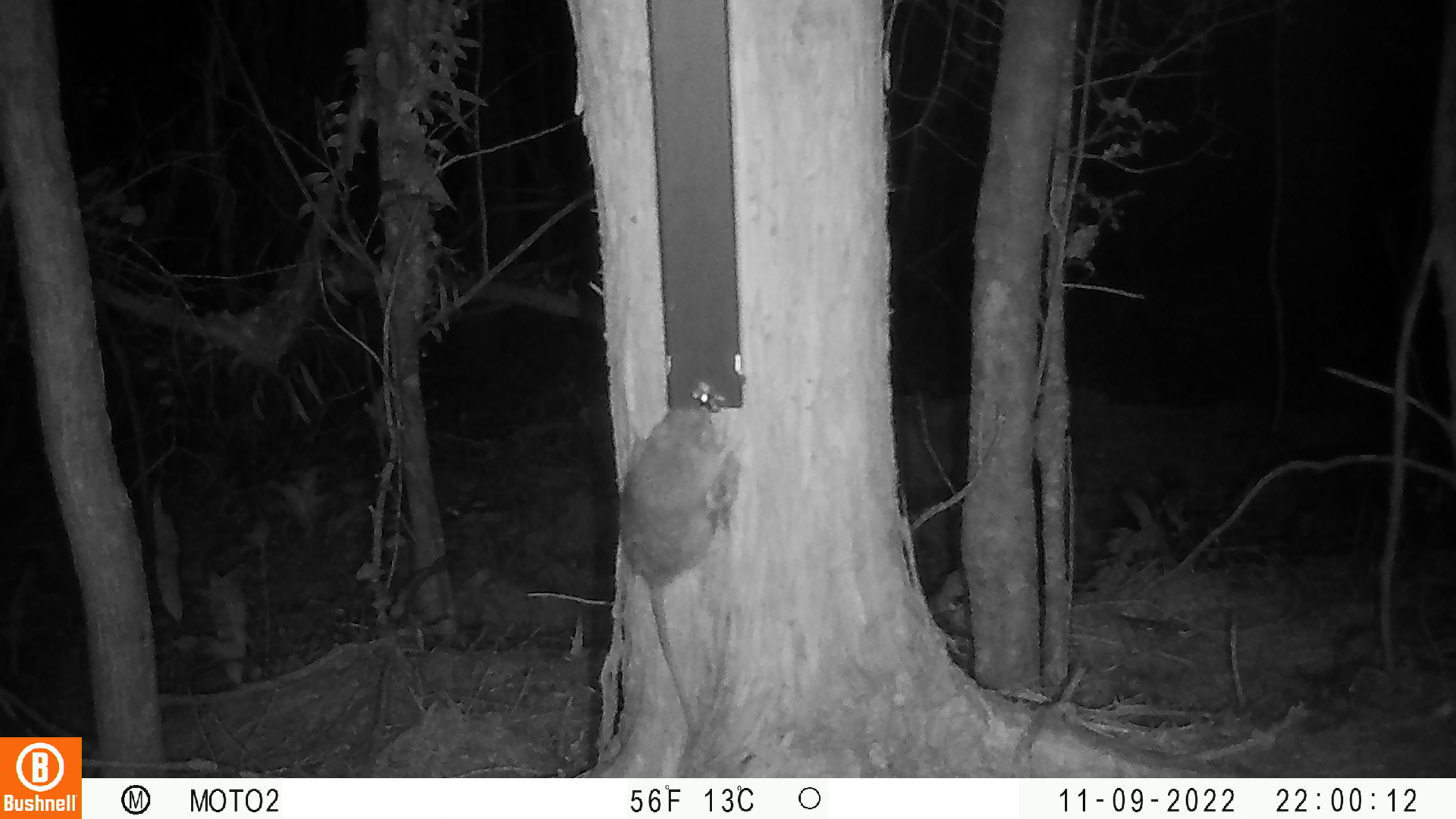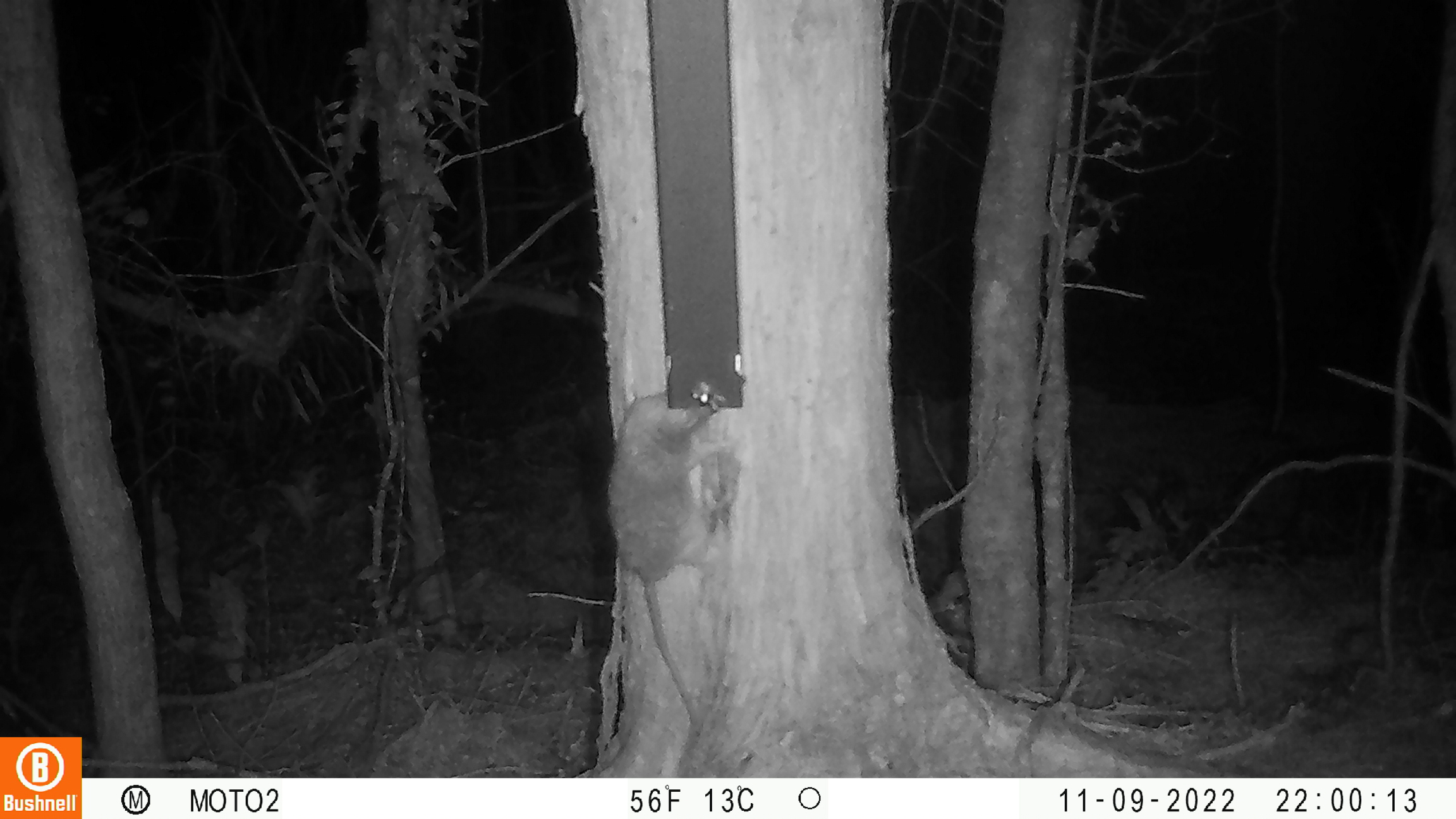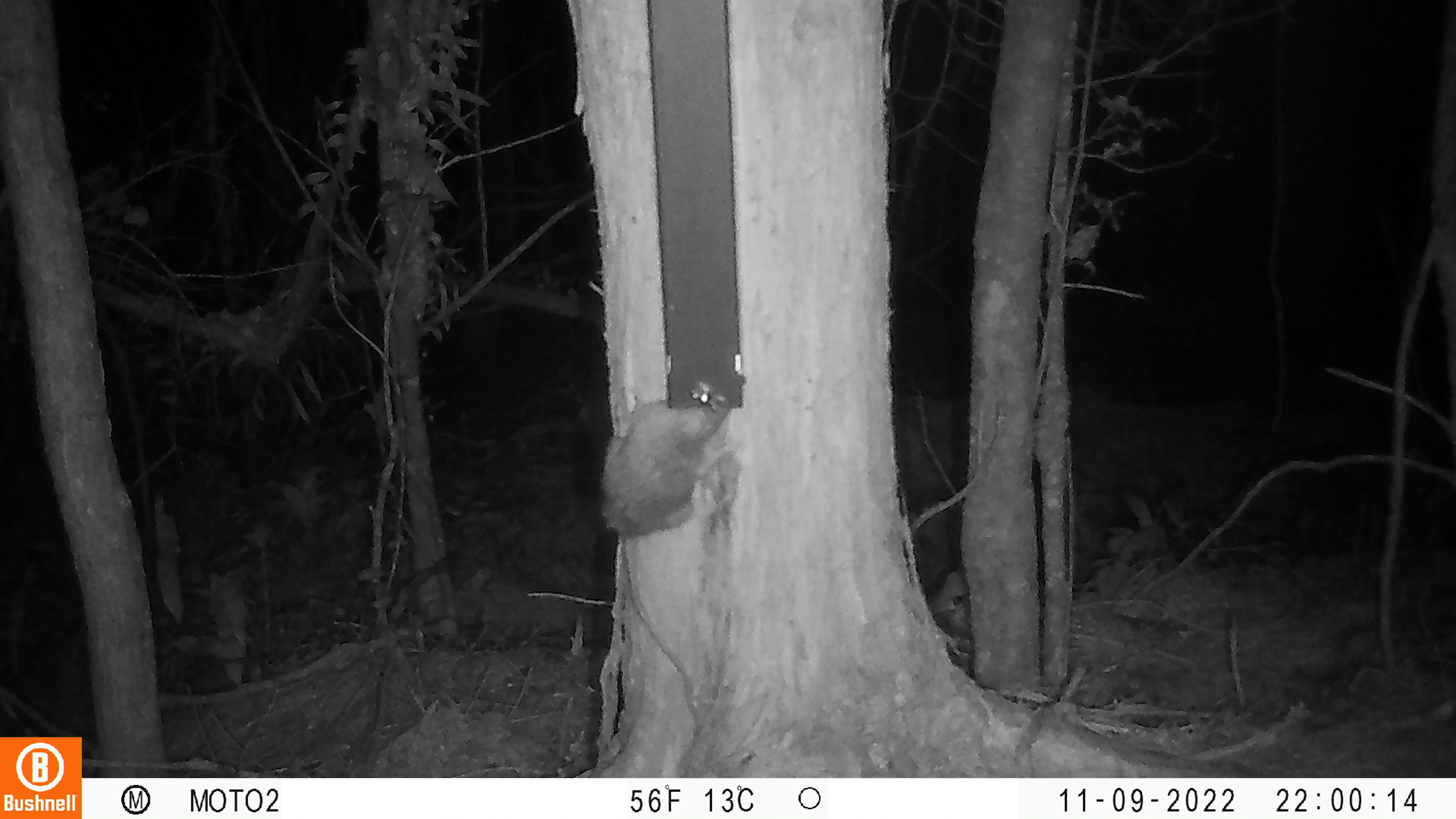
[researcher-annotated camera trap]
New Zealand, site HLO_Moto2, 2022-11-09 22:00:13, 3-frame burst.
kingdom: Animalia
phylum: Chordata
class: Mammalia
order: Rodentia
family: Muridae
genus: Rattus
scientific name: Rattus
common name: rat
Rat (Rattus).